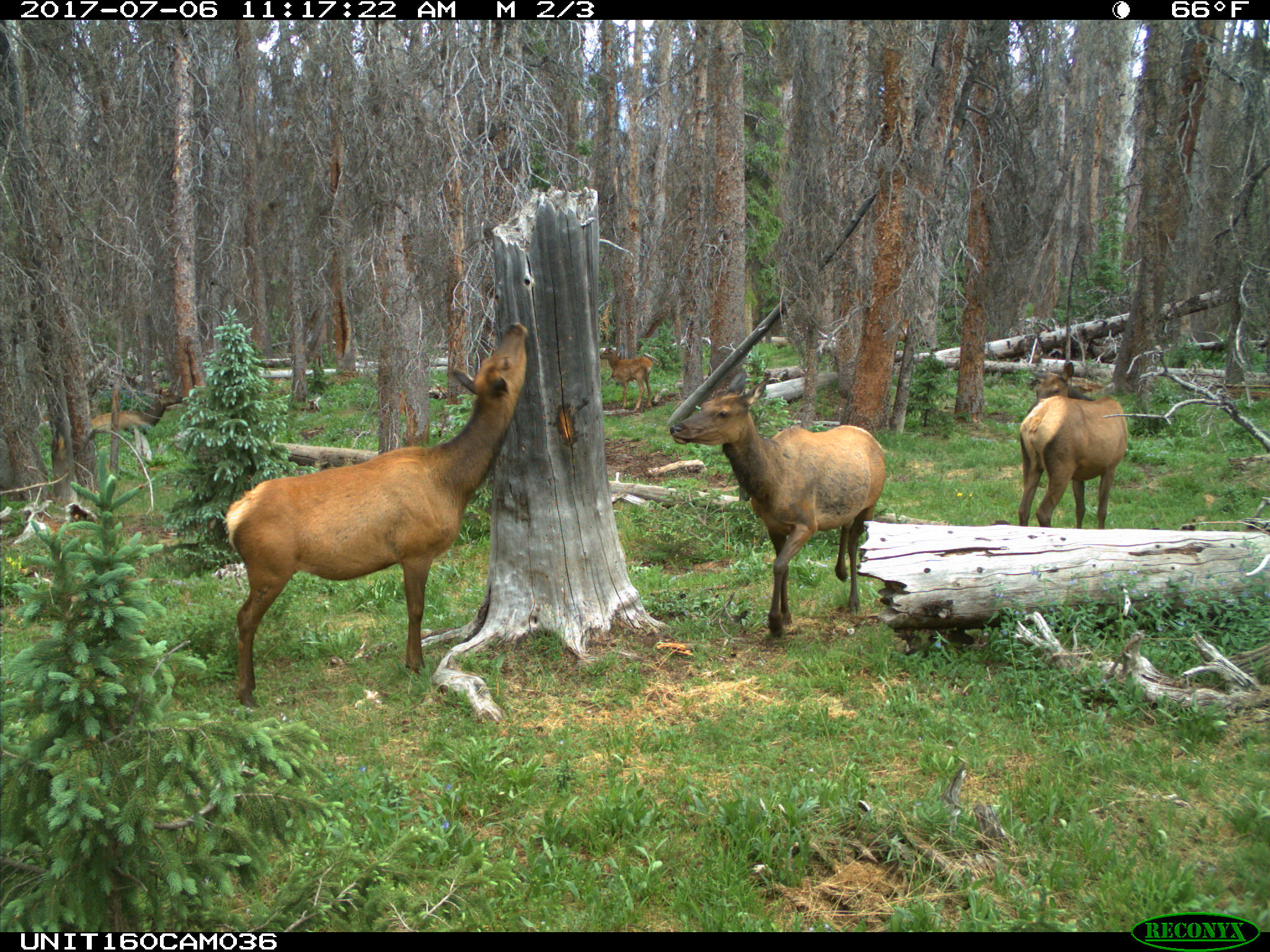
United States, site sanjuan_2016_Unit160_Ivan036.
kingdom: Animalia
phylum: Chordata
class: Mammalia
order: Artiodactyla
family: Cervidae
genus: Cervus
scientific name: Cervus elaphus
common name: red deer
Cervus elaphus (red deer).